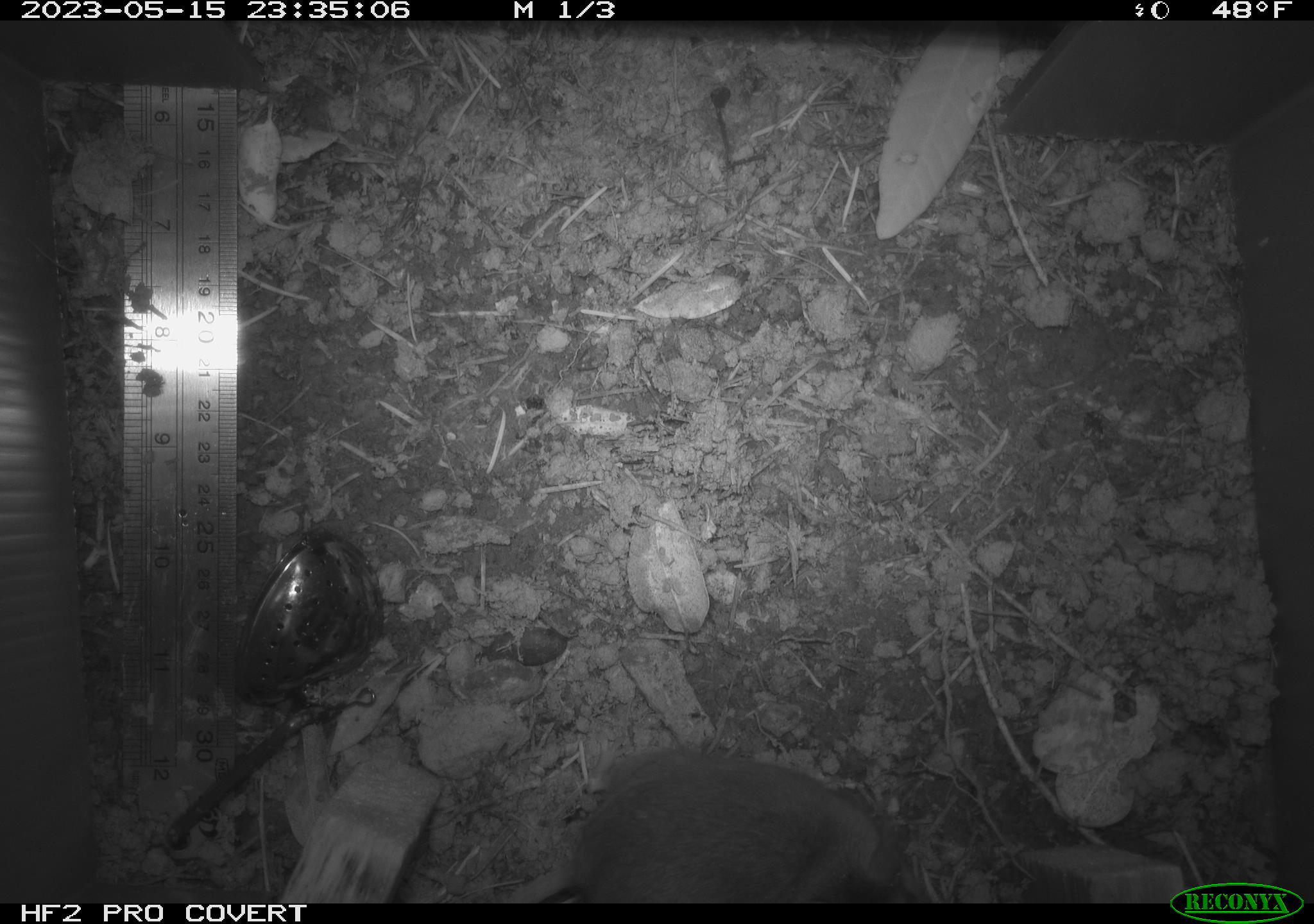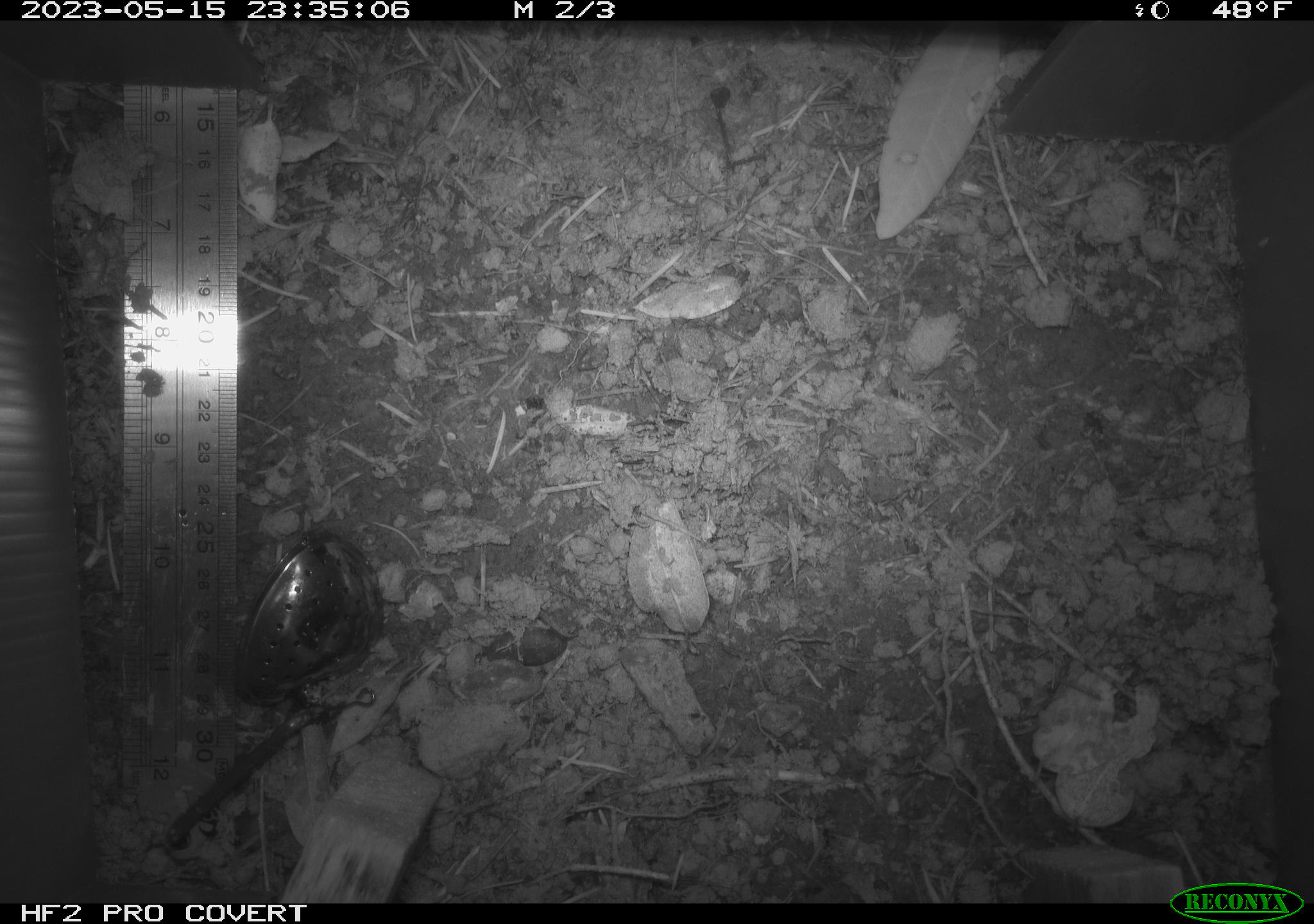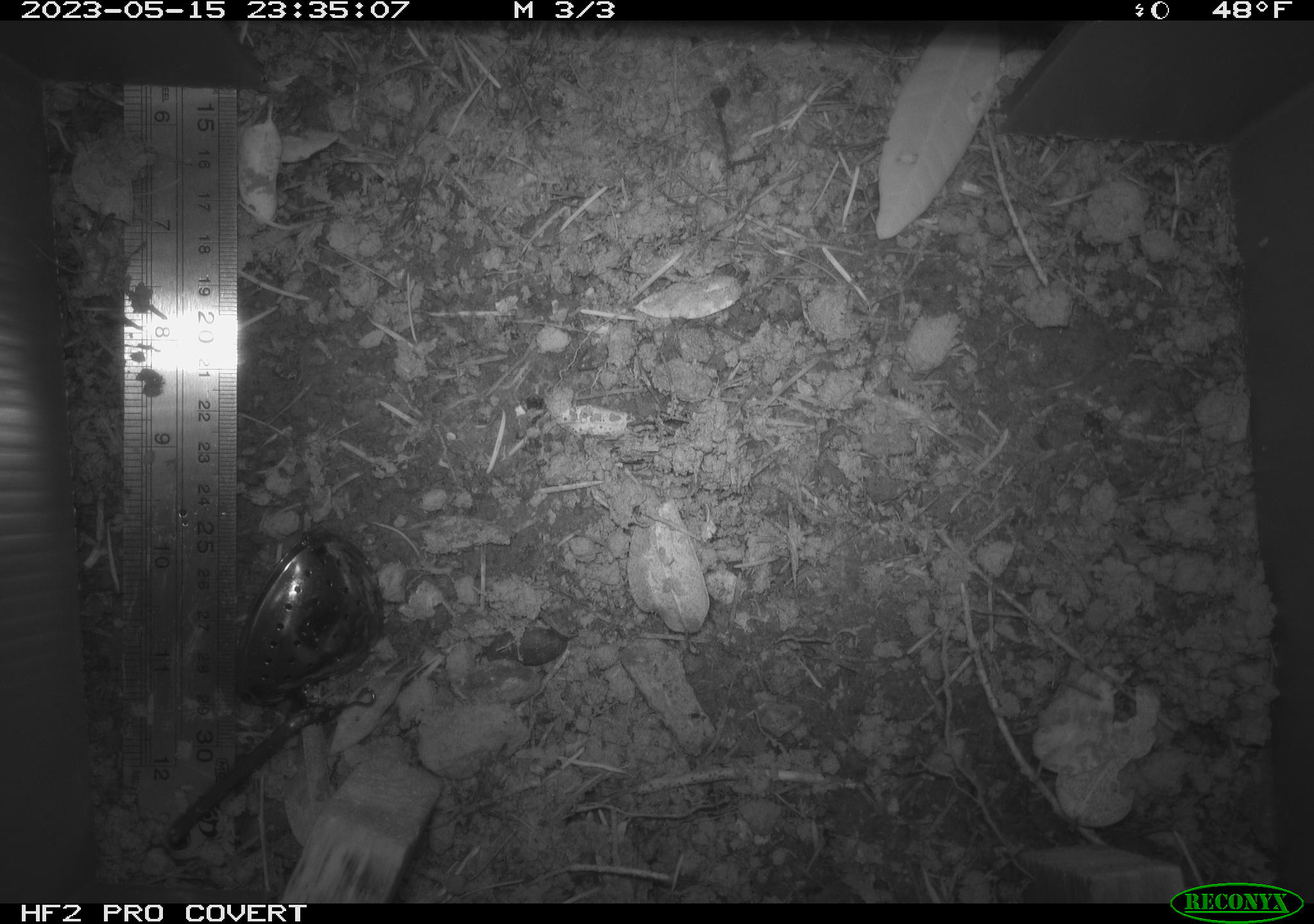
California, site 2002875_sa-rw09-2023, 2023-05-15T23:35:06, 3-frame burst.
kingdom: Animalia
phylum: Chordata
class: Mammalia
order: Rodentia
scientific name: Rodentia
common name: mouse species